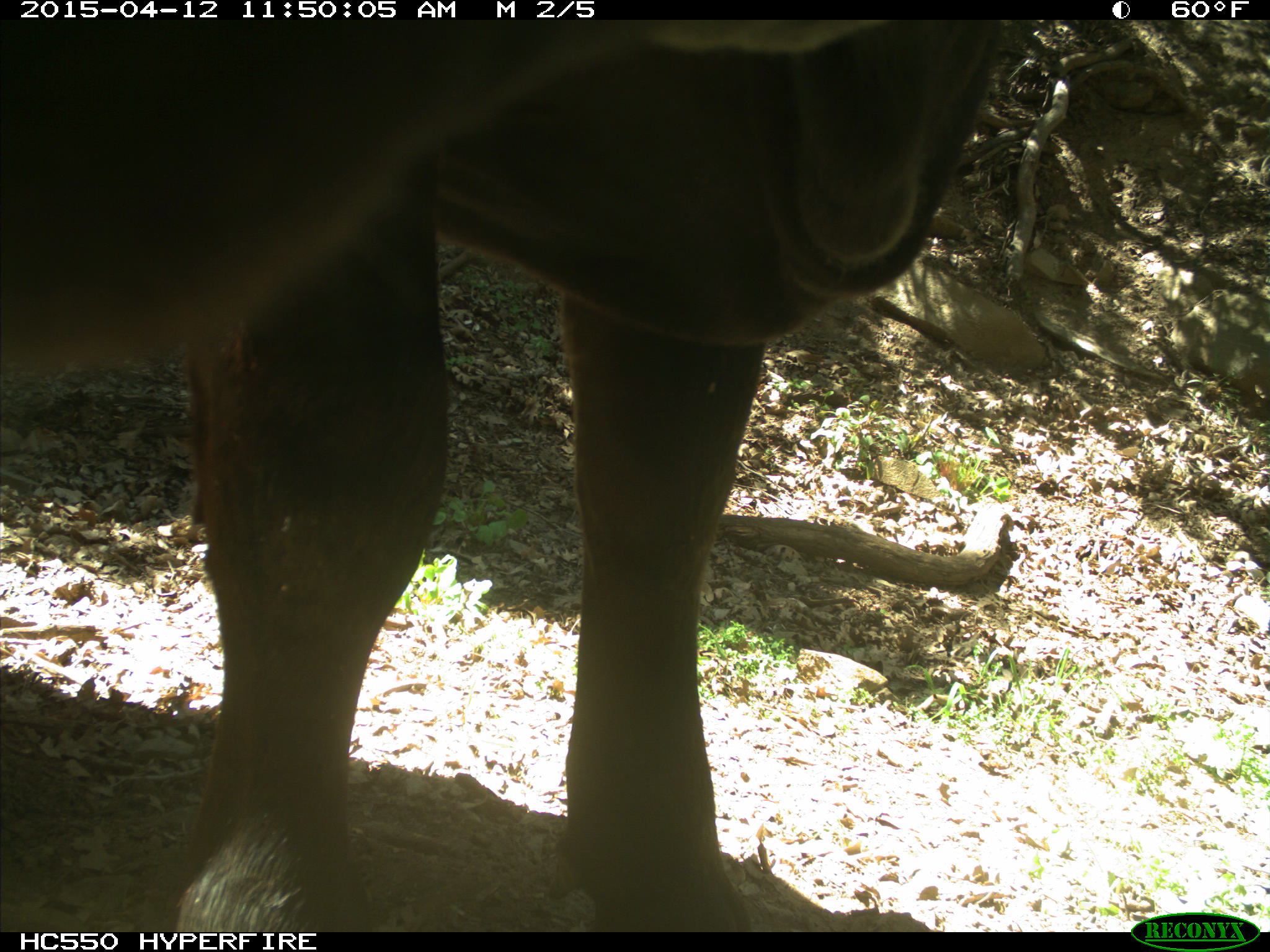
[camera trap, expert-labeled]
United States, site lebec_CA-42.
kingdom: Animalia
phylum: Chordata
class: Mammalia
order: Artiodactyla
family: Bovidae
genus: Bos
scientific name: Bos taurus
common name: domestic cow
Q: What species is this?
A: Bos taurus (domestic cow).